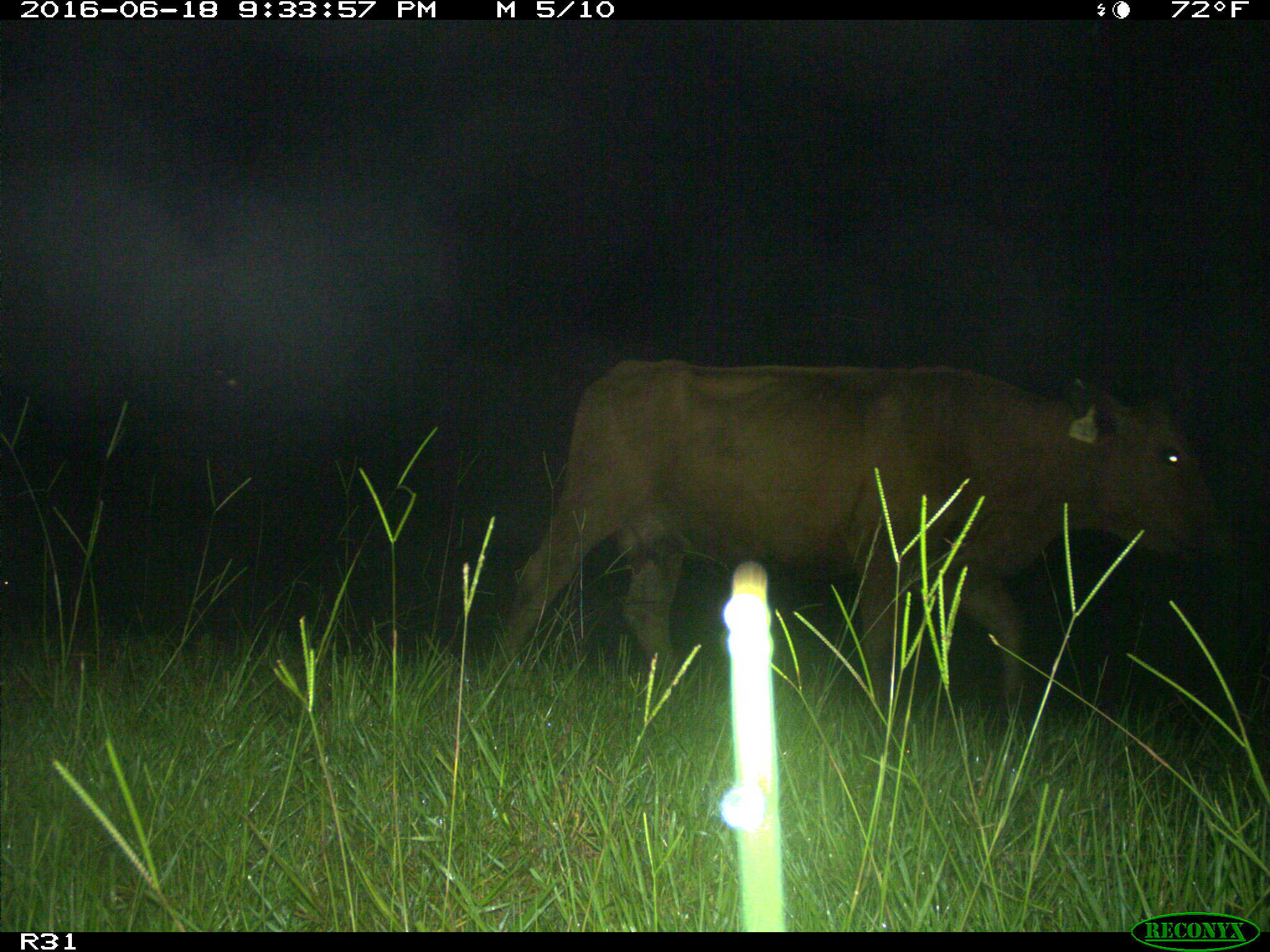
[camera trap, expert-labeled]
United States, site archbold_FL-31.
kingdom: Animalia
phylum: Chordata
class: Mammalia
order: Artiodactyla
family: Bovidae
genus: Bos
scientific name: Bos taurus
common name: domestic cow